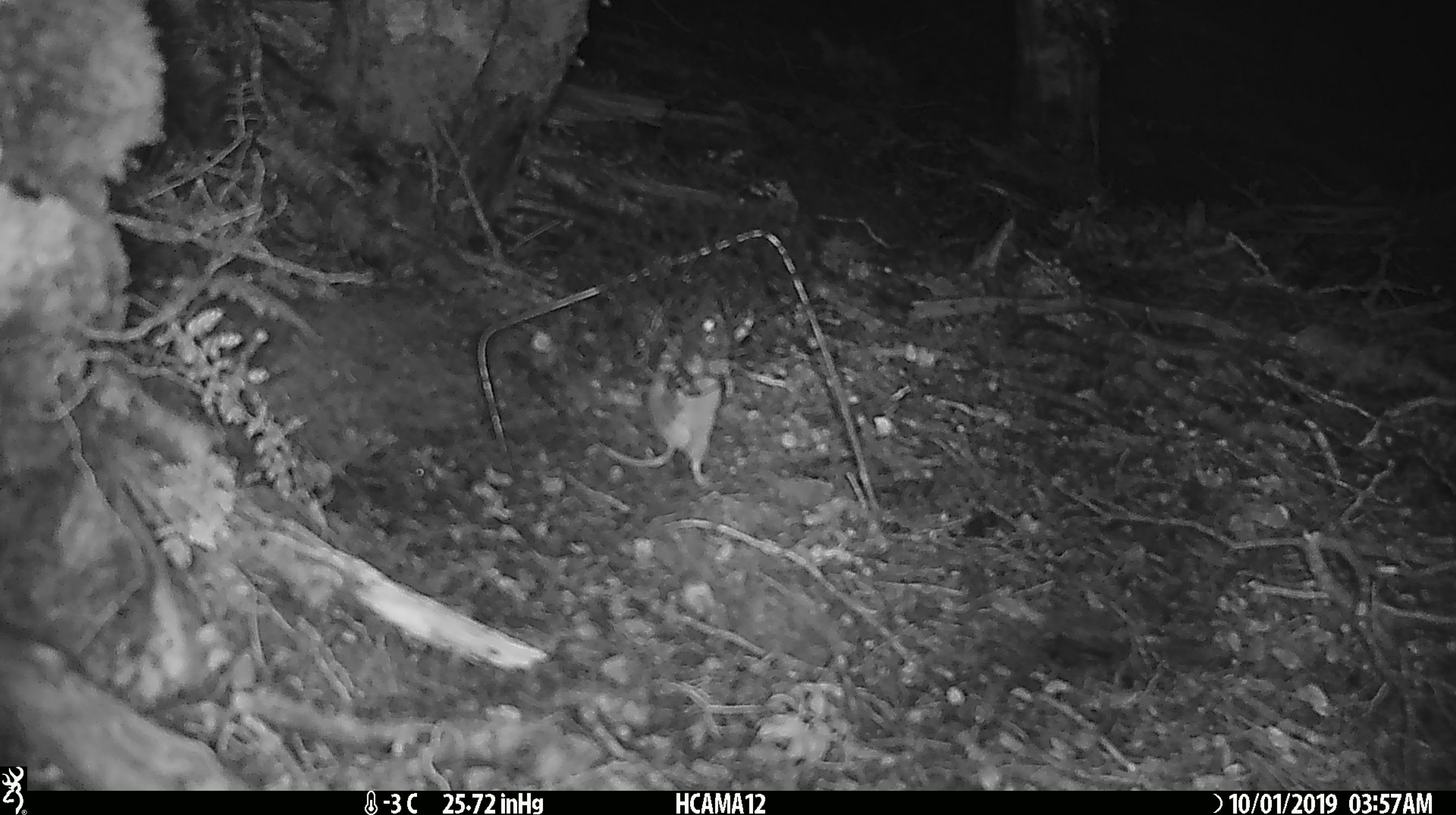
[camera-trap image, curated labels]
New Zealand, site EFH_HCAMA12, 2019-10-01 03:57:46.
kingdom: Animalia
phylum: Chordata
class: Mammalia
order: Rodentia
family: Muridae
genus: Mus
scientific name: Mus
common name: mouse